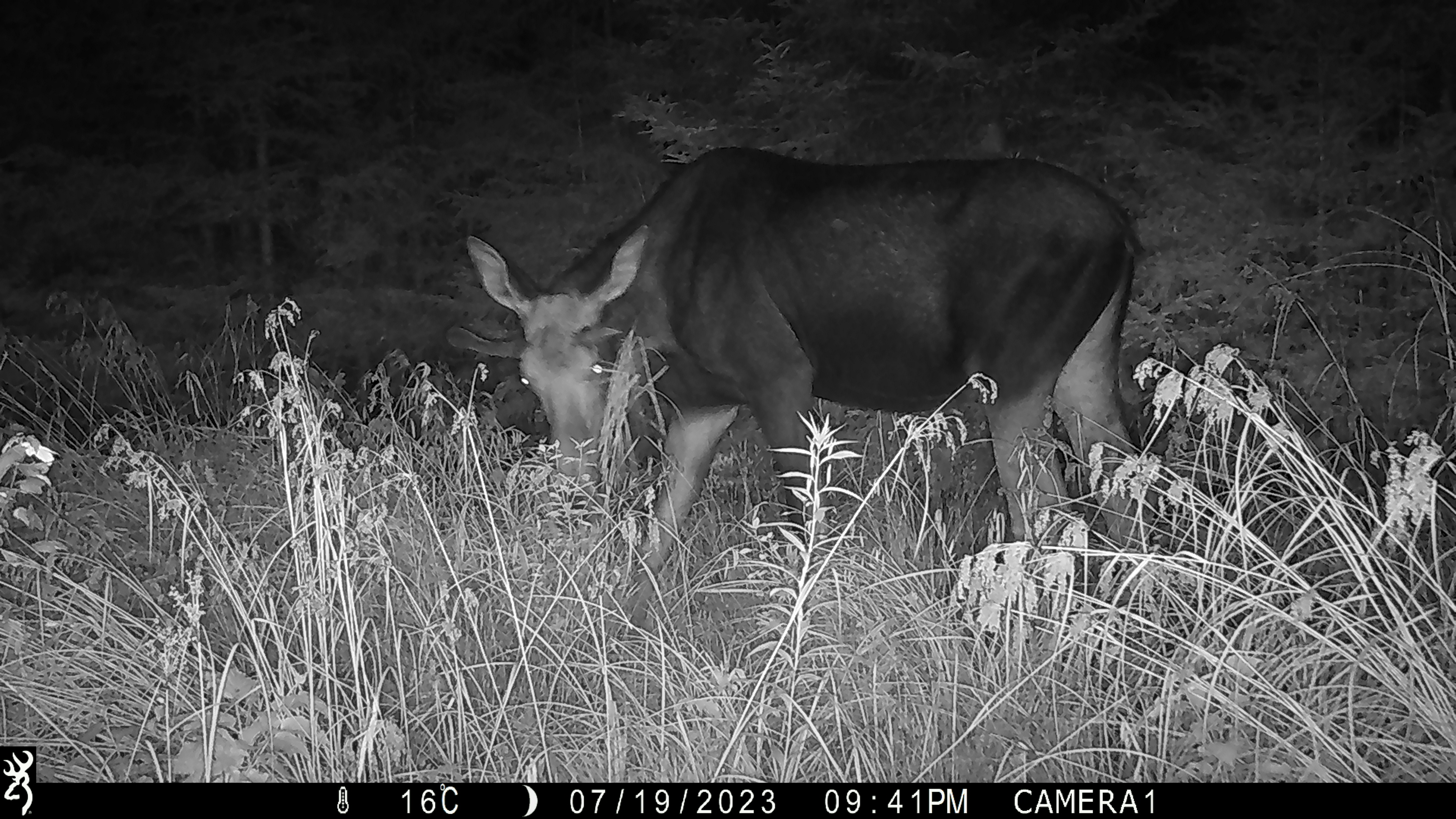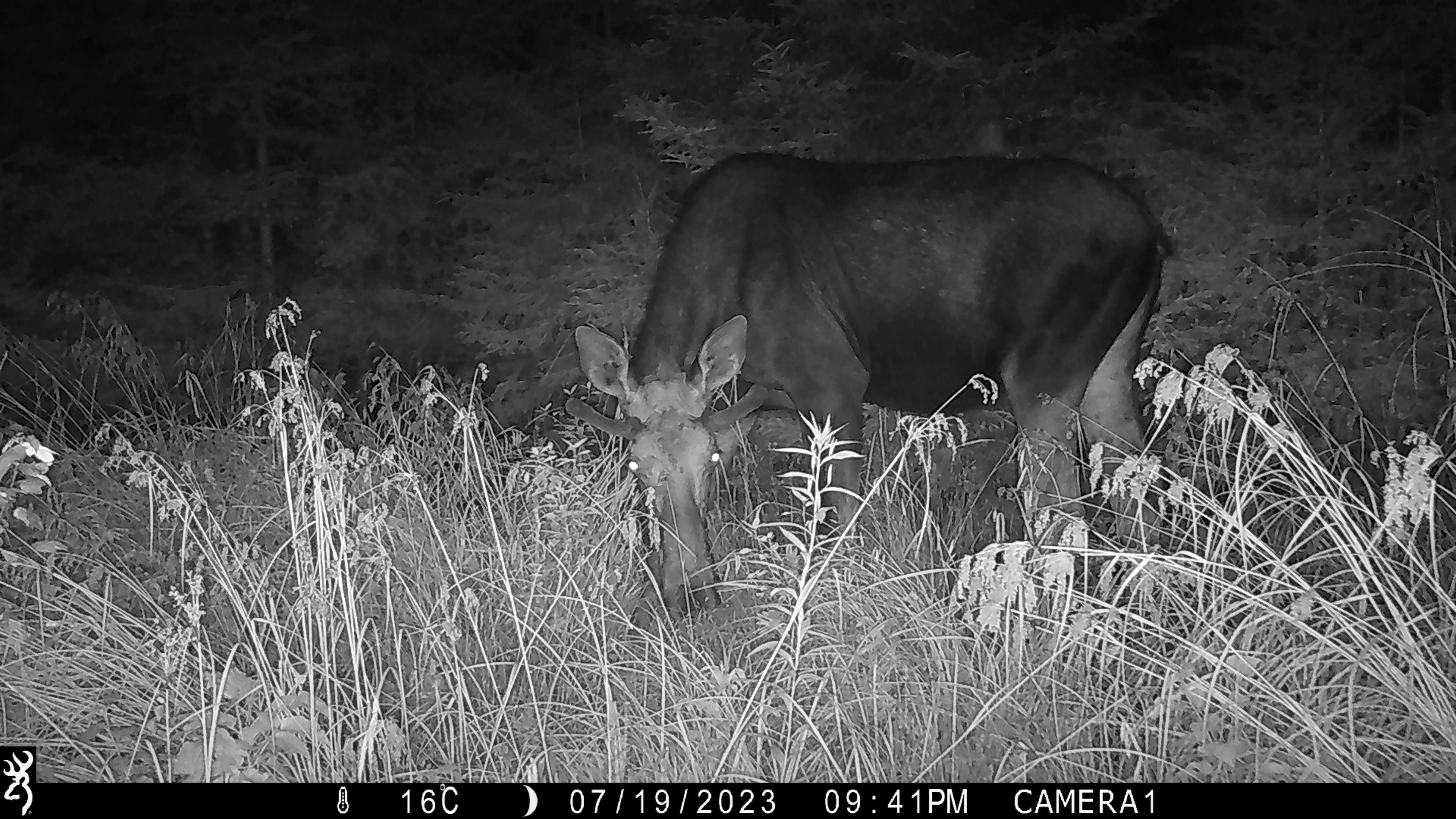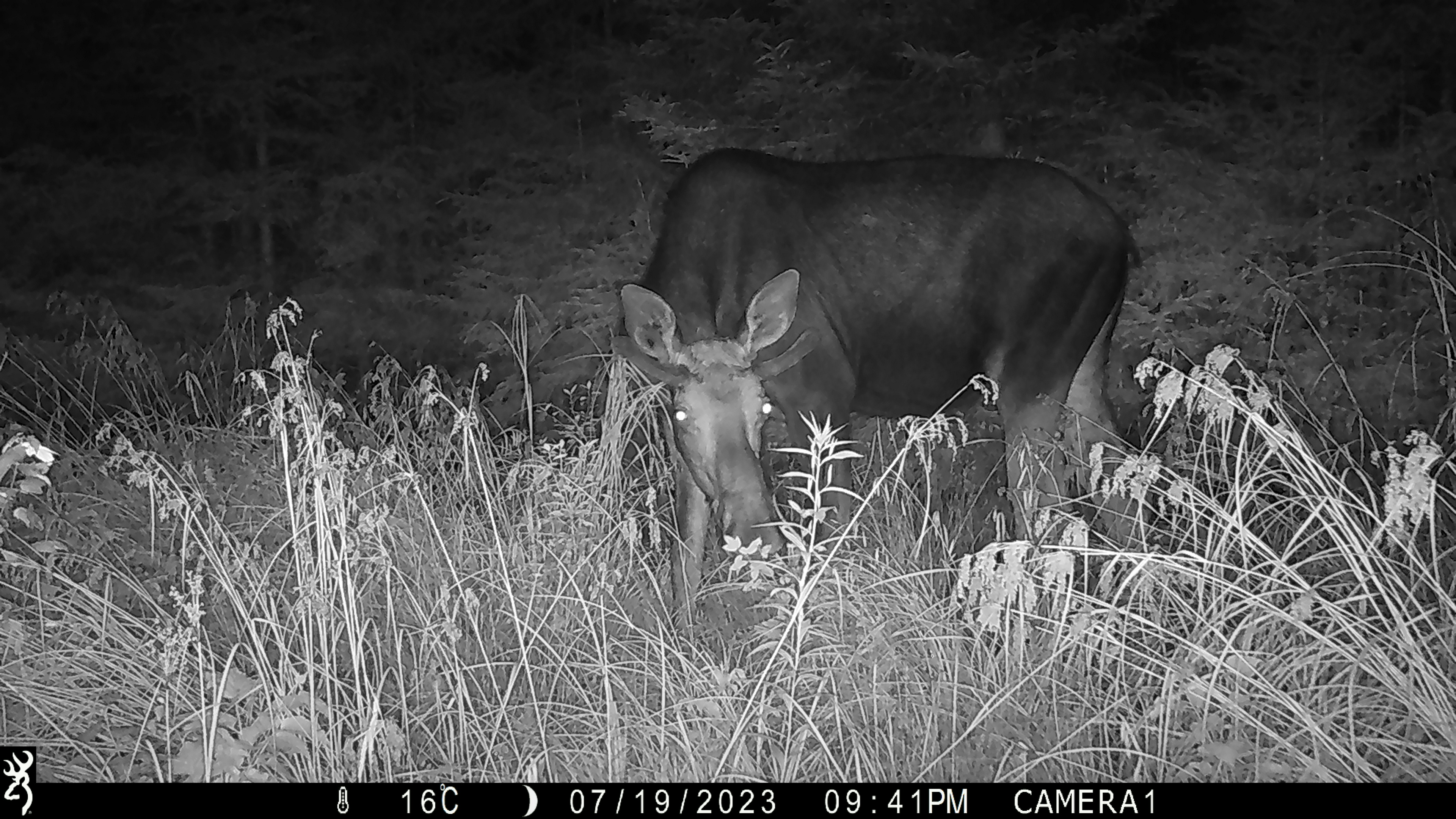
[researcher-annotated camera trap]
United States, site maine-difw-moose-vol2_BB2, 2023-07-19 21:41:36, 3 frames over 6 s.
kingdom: Animalia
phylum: Chordata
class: Mammalia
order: Artiodactyla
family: Cervidae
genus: Alces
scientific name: Alces alces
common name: moose